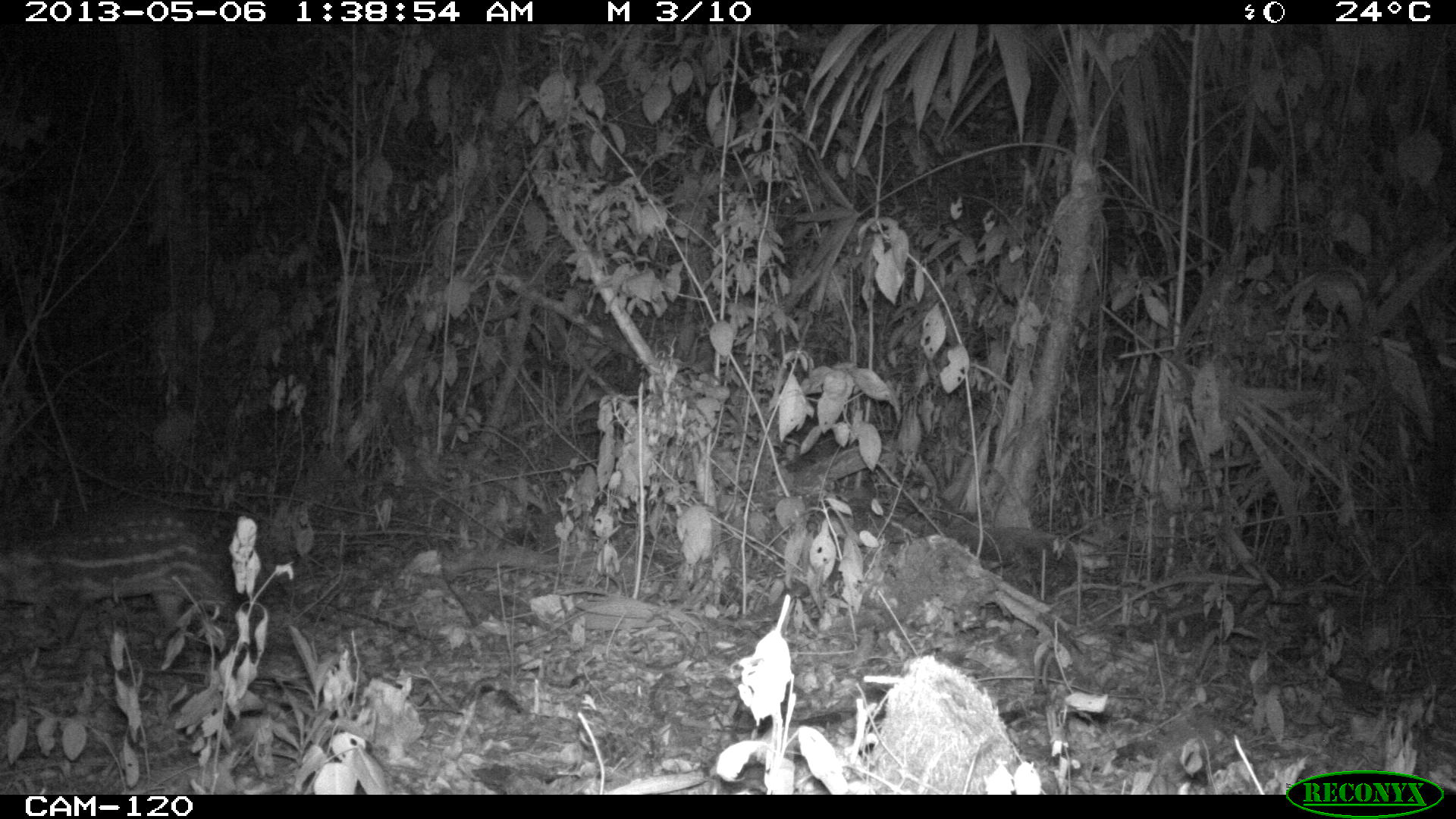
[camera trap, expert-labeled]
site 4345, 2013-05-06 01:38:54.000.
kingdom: Animalia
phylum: Chordata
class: Mammalia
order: Rodentia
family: Cuniculidae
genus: Cuniculus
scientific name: Cuniculus paca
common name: lowland paca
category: agouti paca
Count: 1.